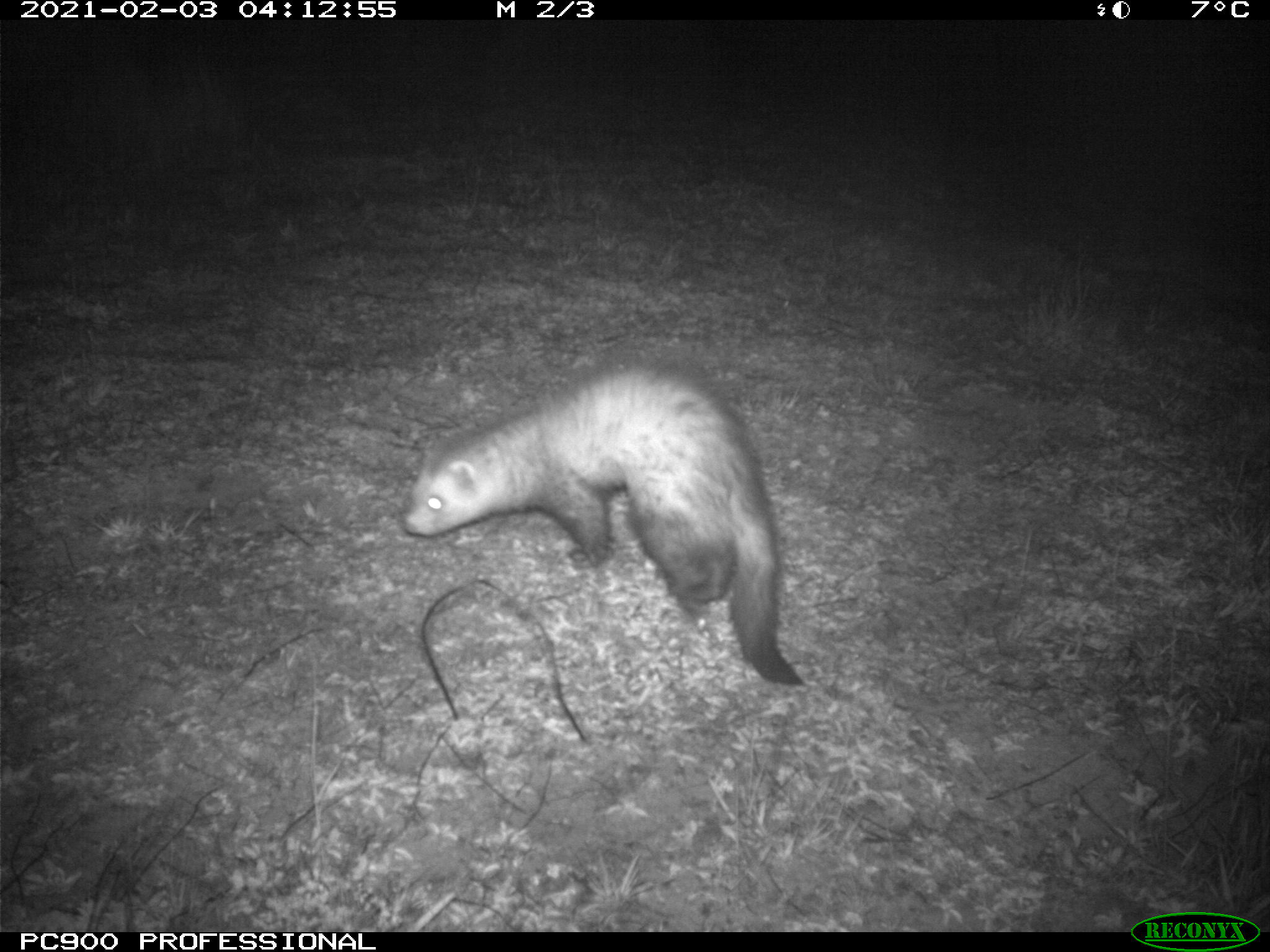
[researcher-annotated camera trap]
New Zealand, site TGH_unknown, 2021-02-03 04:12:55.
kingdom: Animalia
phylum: Chordata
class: Mammalia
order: Carnivora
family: Mustelidae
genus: Mustela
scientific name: Mustela furo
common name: ferret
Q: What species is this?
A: Ferret (Mustela furo).